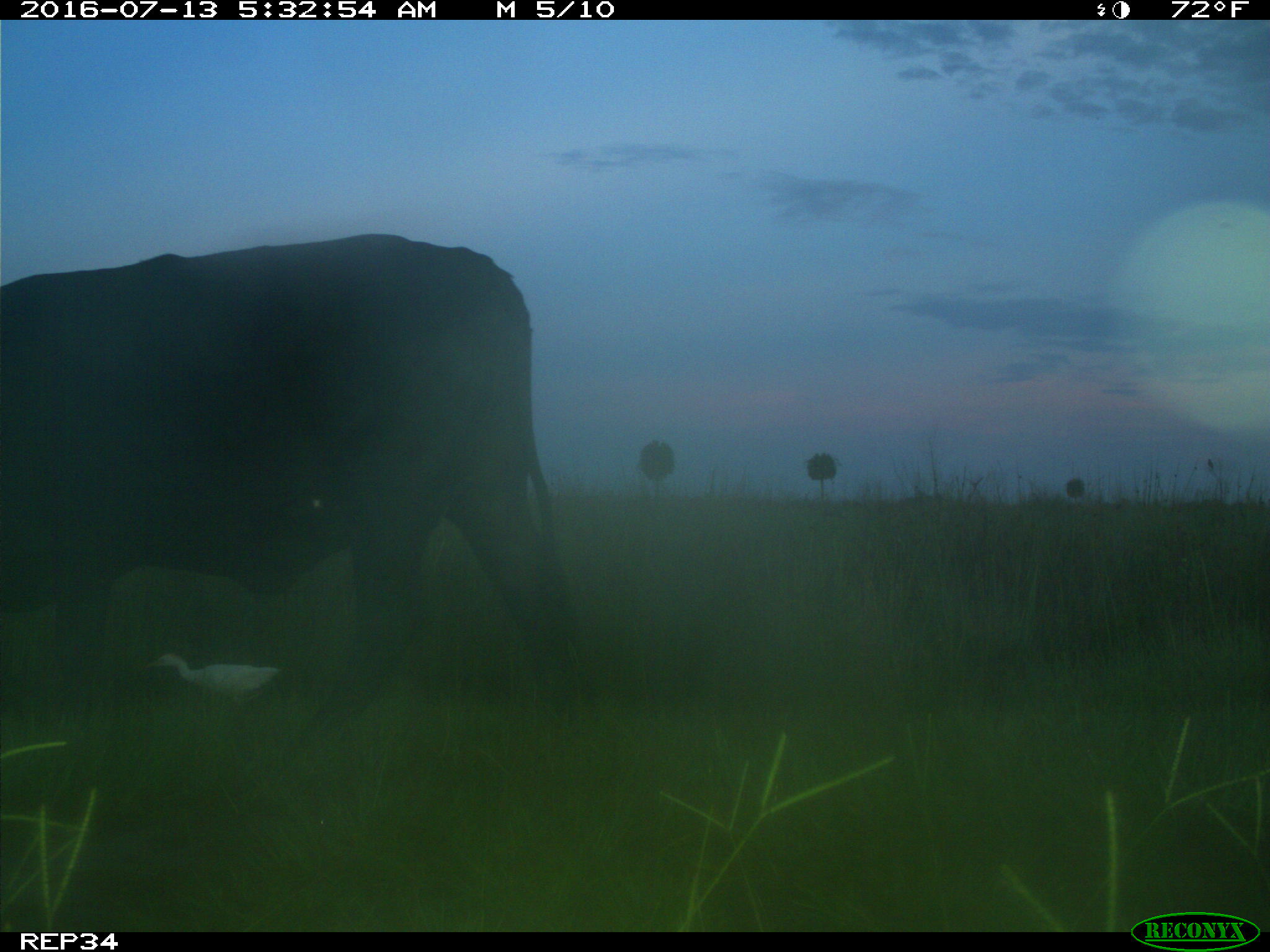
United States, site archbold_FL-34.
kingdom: Animalia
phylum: Chordata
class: Mammalia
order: Artiodactyla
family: Bovidae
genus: Bos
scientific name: Bos taurus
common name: domestic cow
Bos taurus (domestic cow).